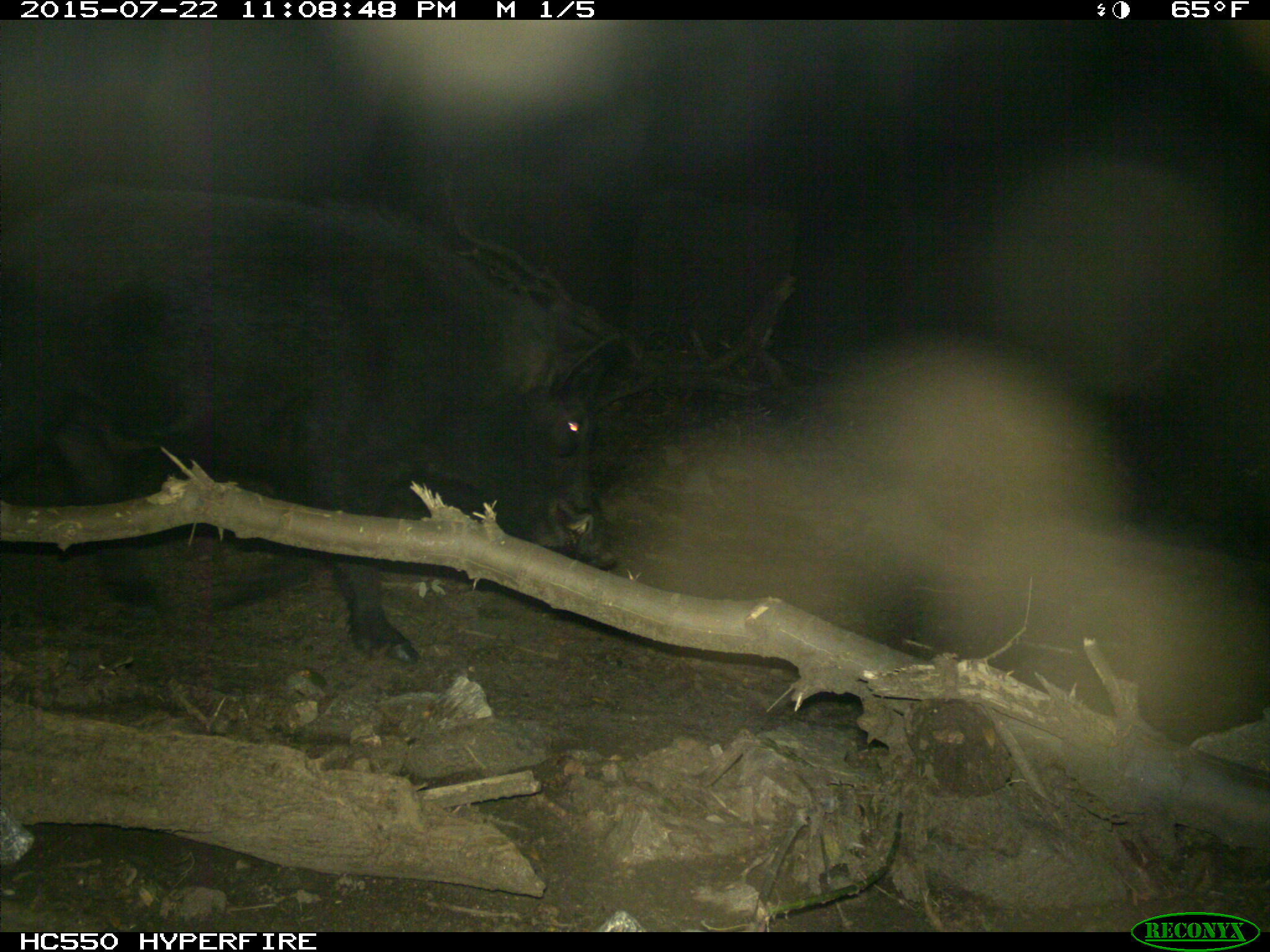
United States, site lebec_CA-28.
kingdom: Animalia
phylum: Chordata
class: Mammalia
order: Artiodactyla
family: Suidae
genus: Sus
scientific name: Sus scrofa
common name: wild boar